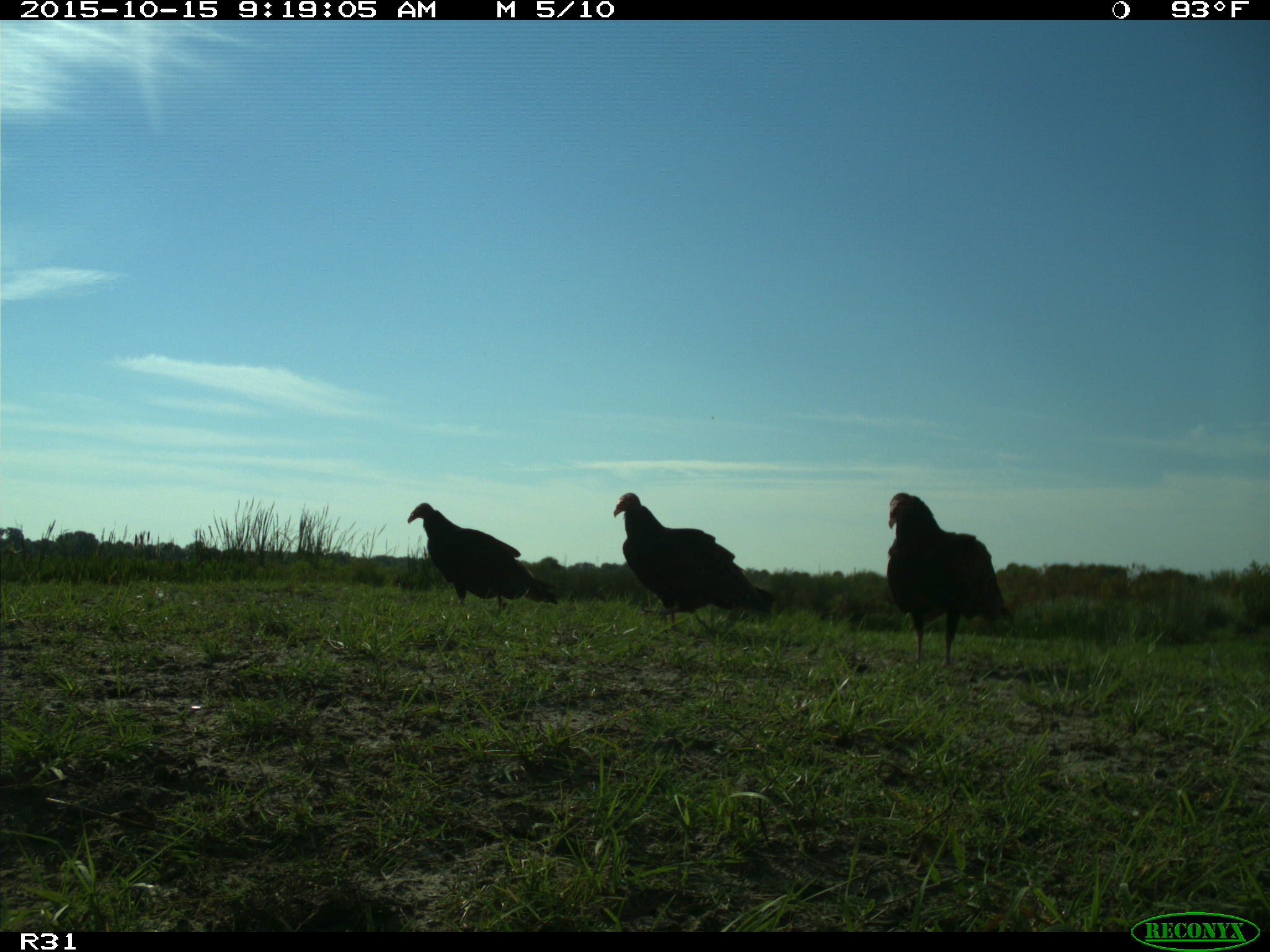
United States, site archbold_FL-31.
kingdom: Animalia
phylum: Chordata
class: Aves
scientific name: Aves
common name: birds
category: unidentified bird